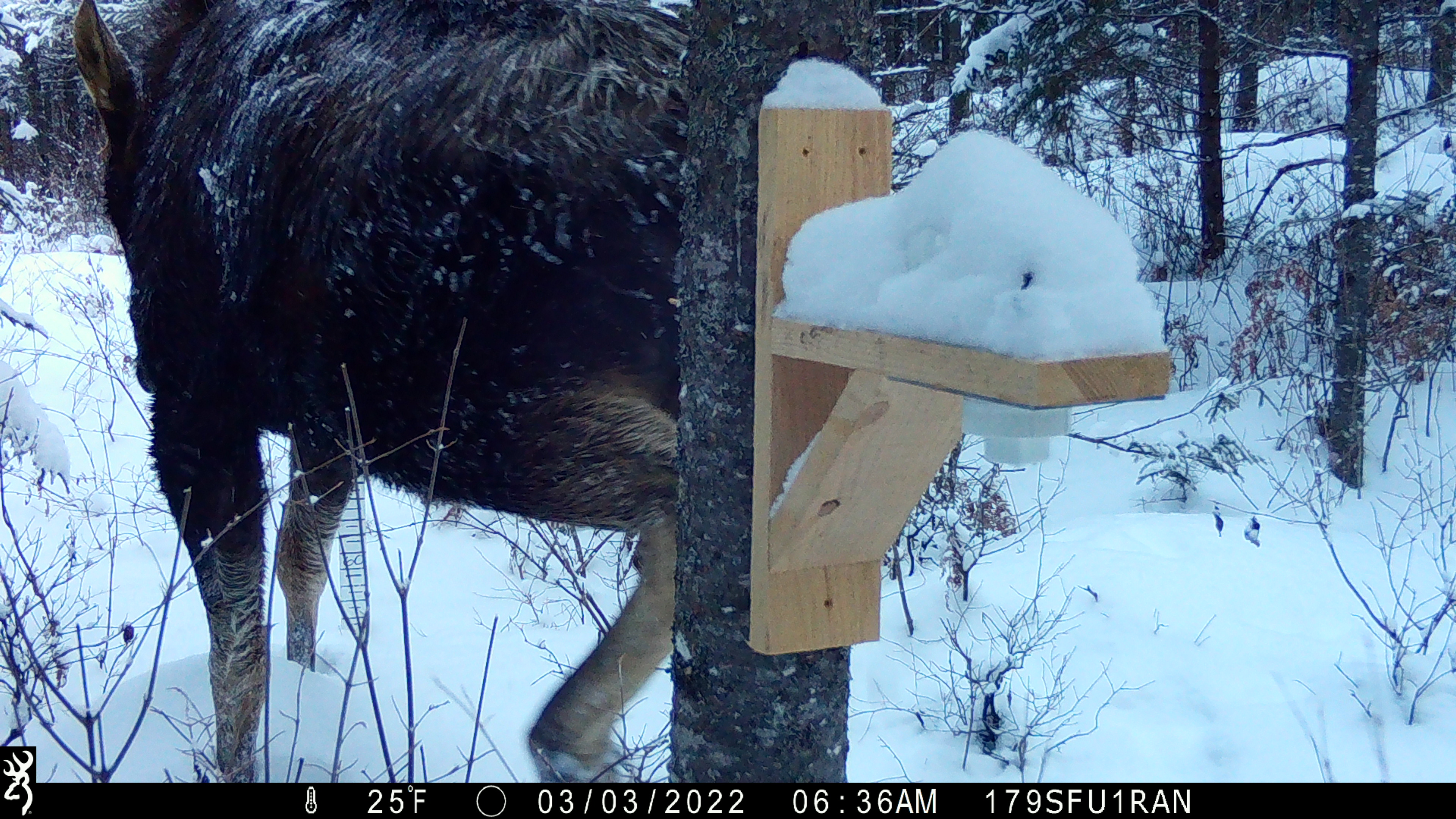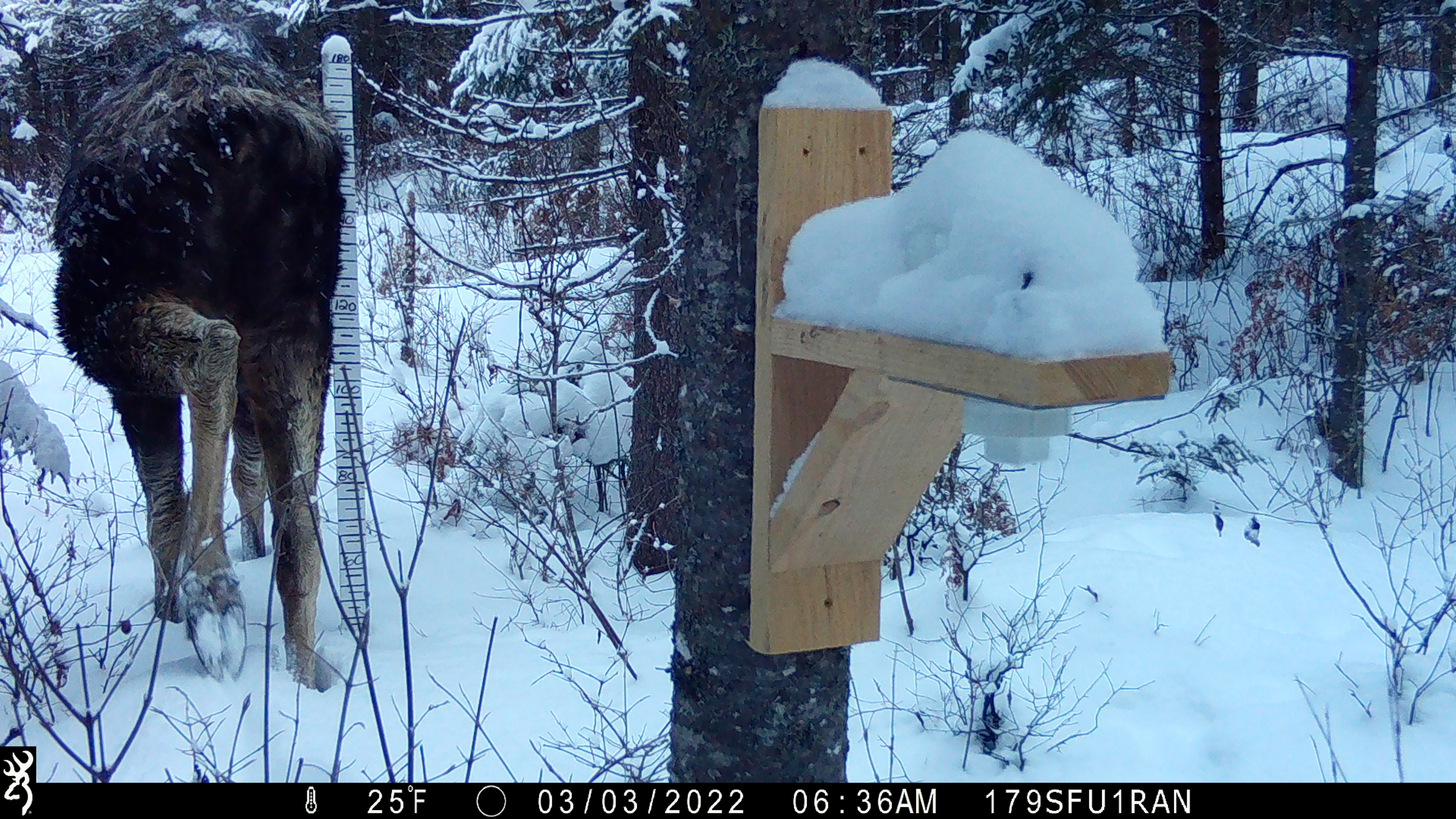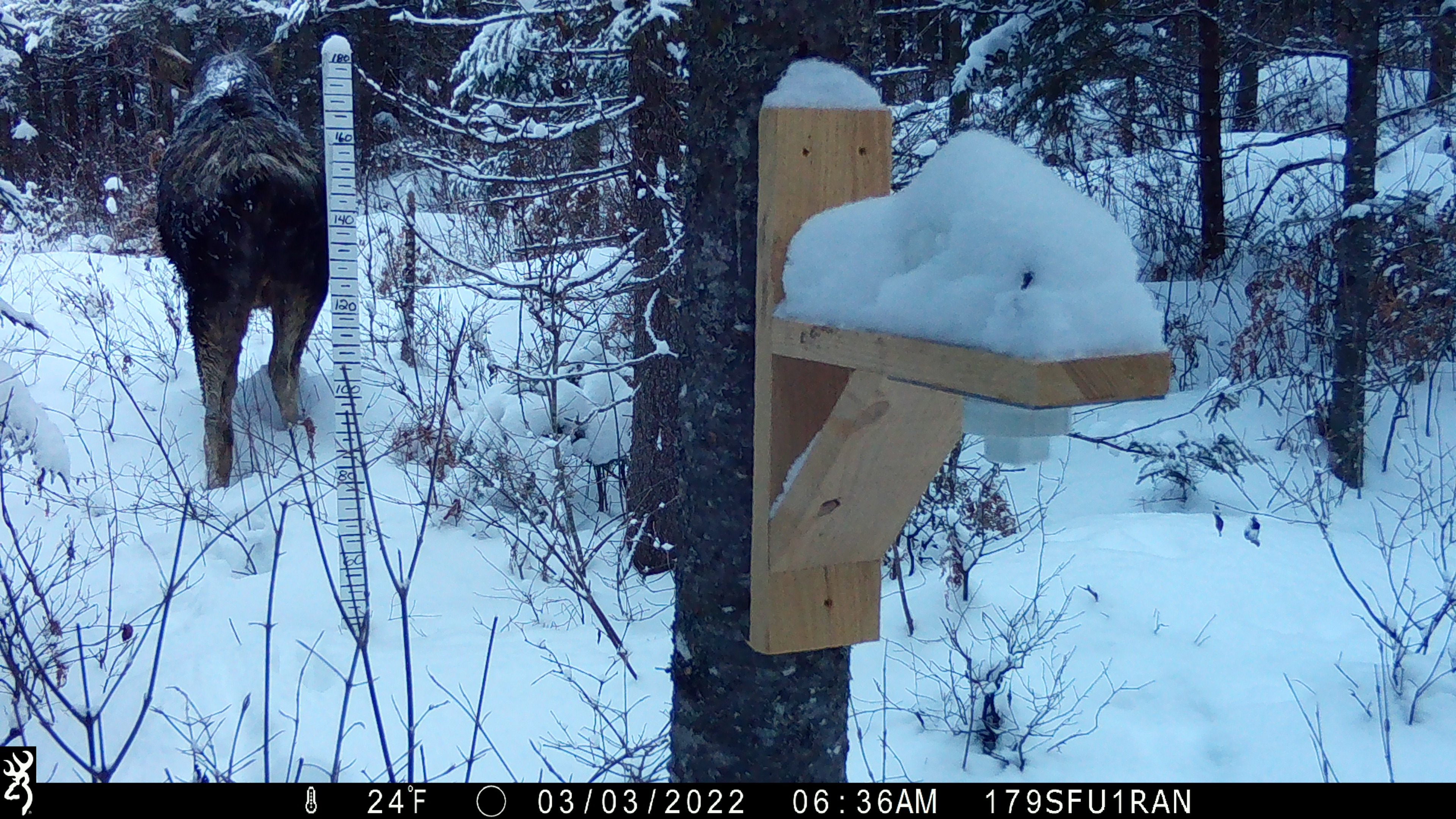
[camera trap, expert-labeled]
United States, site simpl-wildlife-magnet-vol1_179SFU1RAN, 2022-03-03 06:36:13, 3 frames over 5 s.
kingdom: Animalia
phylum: Chordata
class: Mammalia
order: Artiodactyla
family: Cervidae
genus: Alces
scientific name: Alces alces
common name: moose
Moose (Alces alces).